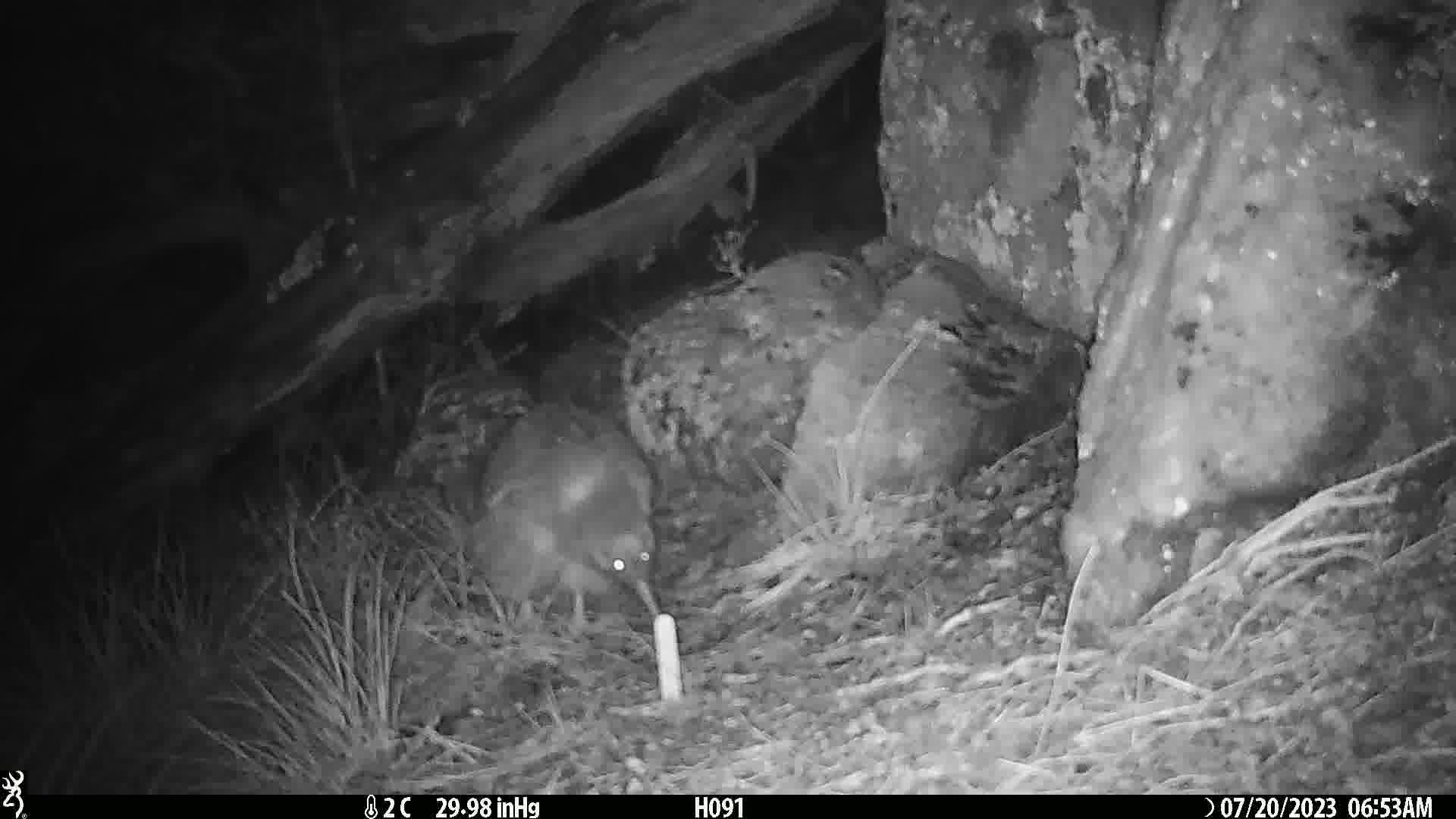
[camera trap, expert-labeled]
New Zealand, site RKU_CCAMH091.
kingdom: Animalia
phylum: Chordata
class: Aves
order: Apterygiformes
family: Apterygidae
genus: Apteryx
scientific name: Apteryx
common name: kiwi